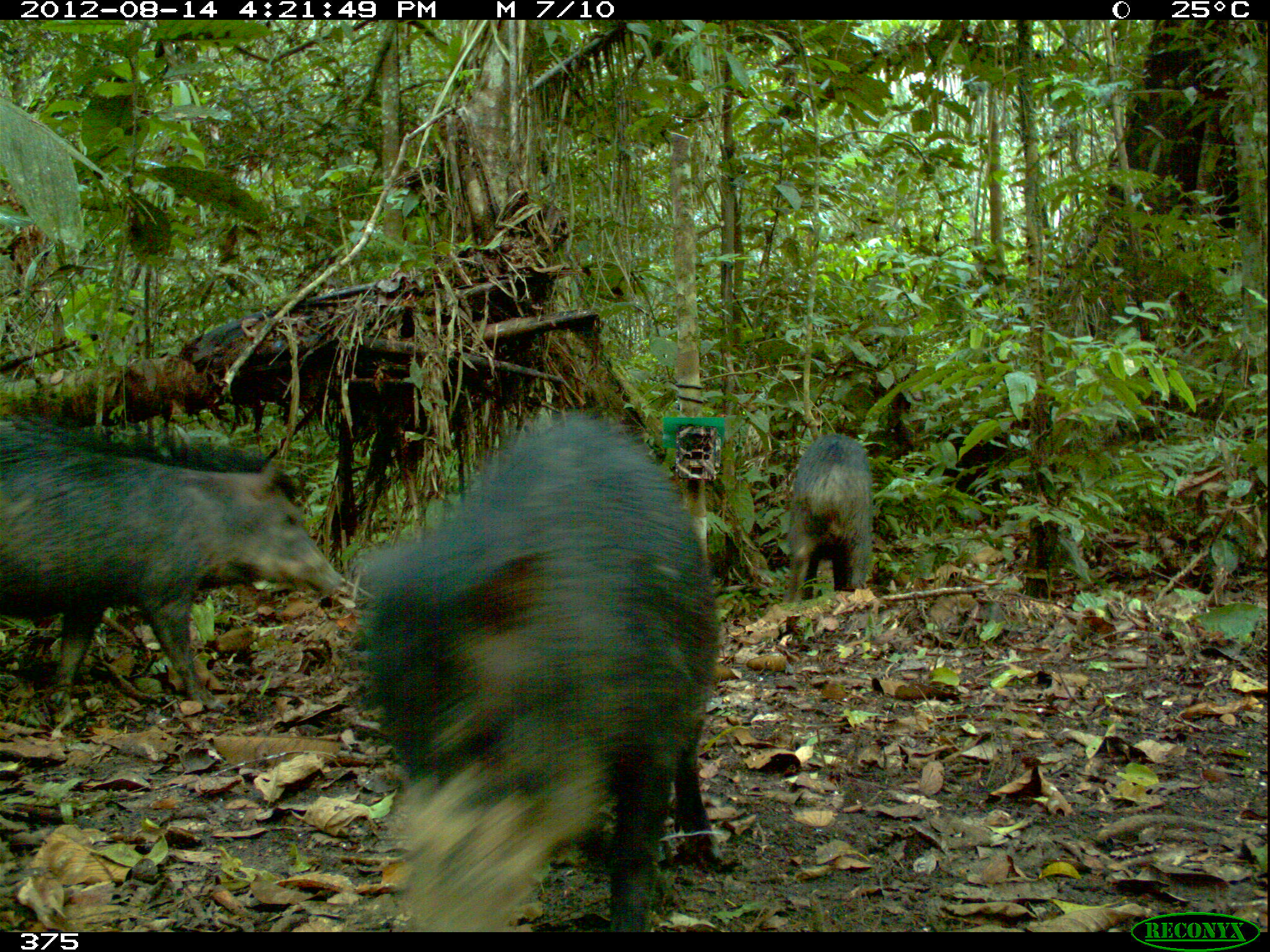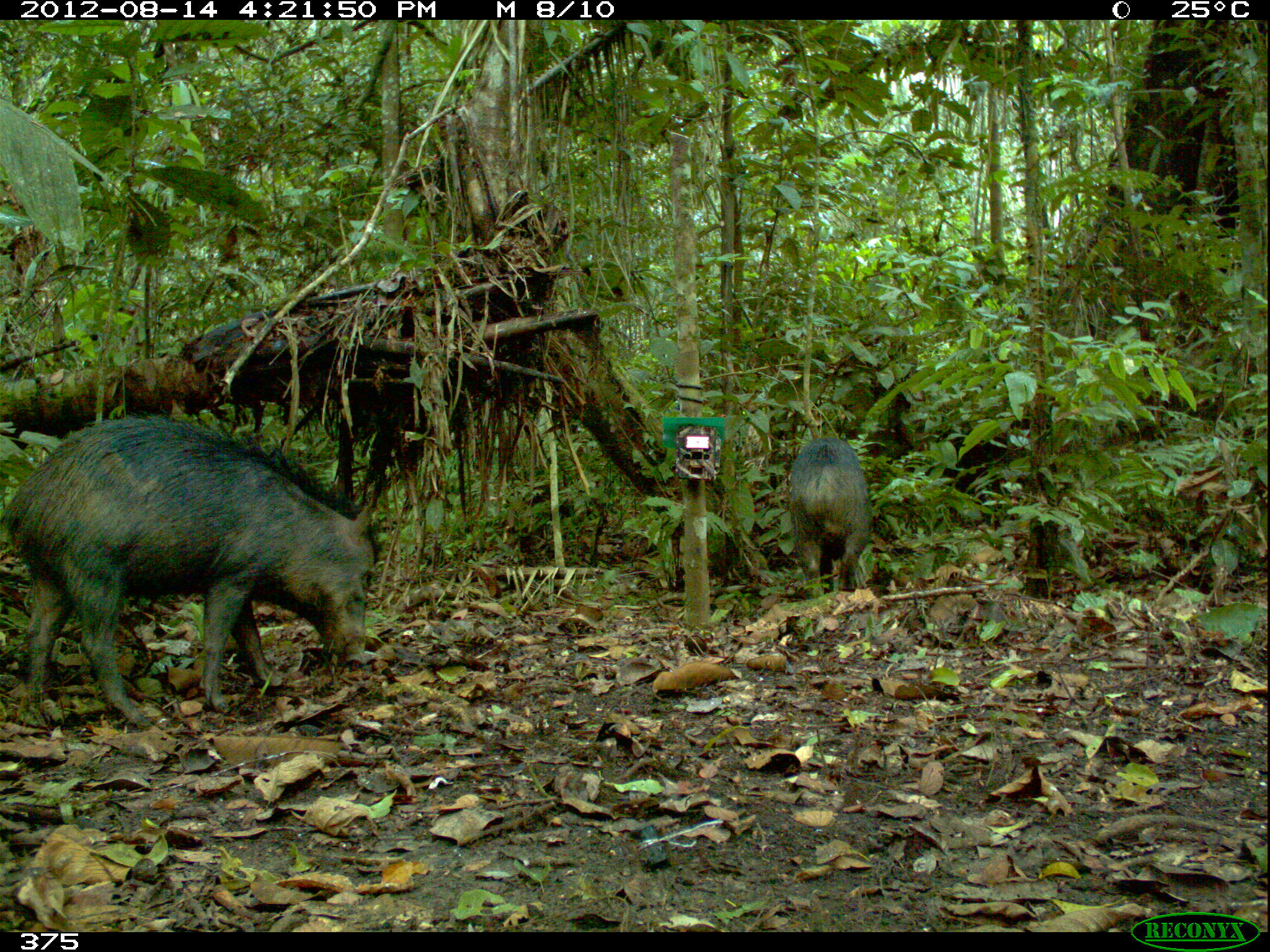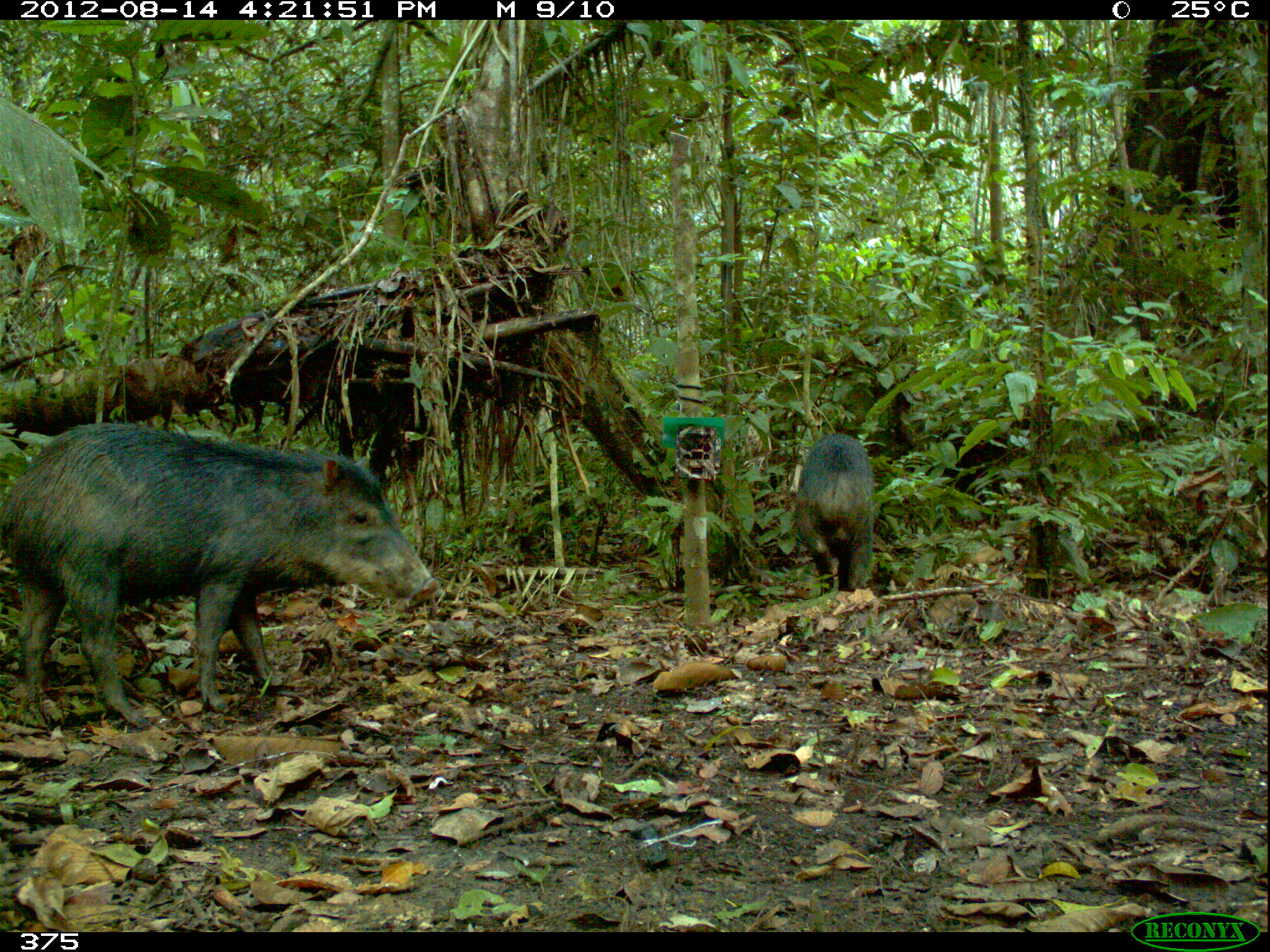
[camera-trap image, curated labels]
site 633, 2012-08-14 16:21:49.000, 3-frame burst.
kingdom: Animalia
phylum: Chordata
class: Mammalia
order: Artiodactyla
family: Tayassuidae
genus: Tayassu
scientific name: Tayassu pecari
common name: white-lipped peccary